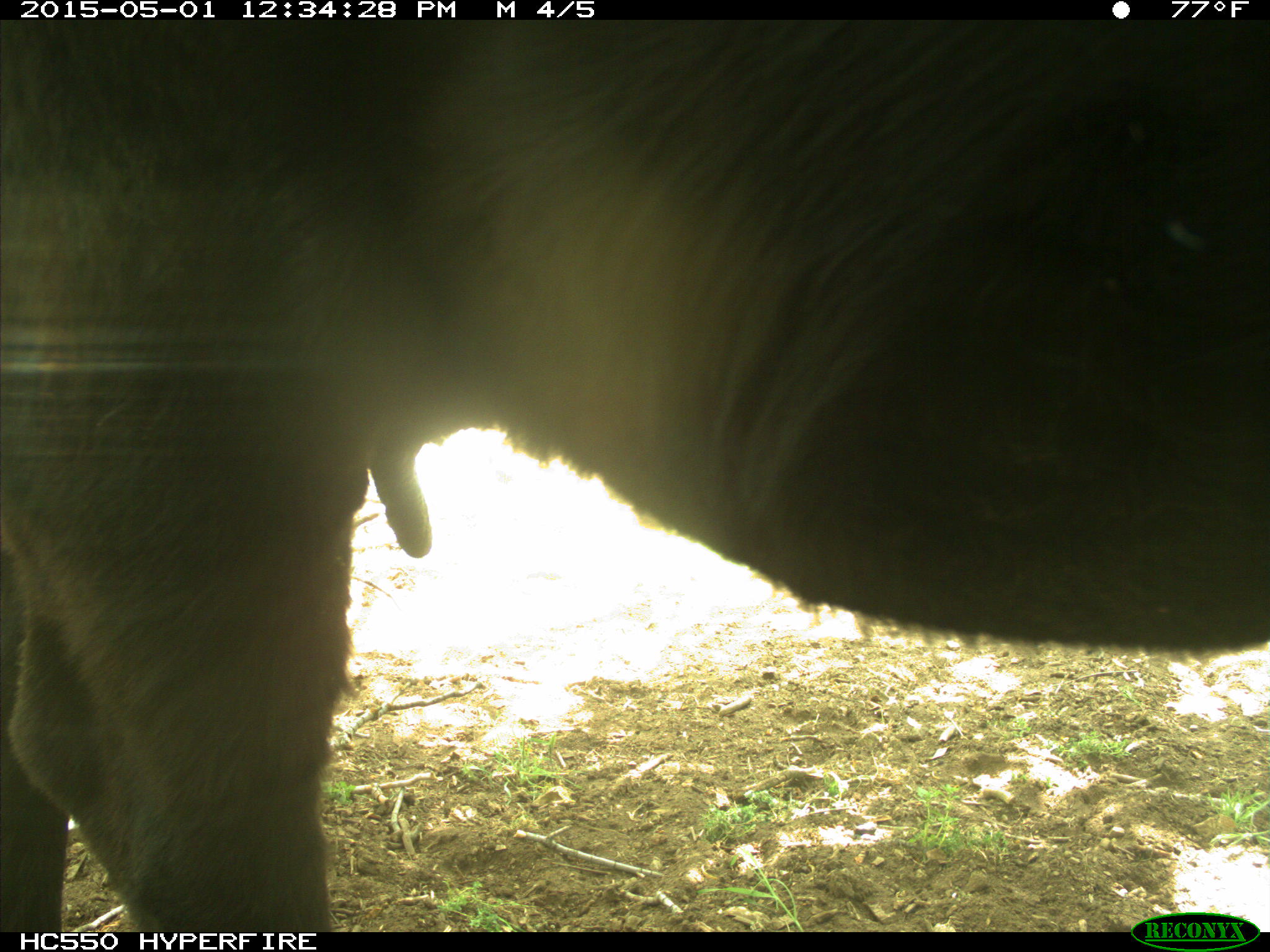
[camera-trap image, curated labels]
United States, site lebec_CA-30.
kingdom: Animalia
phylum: Chordata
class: Mammalia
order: Artiodactyla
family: Bovidae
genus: Bos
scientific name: Bos taurus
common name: domestic cow